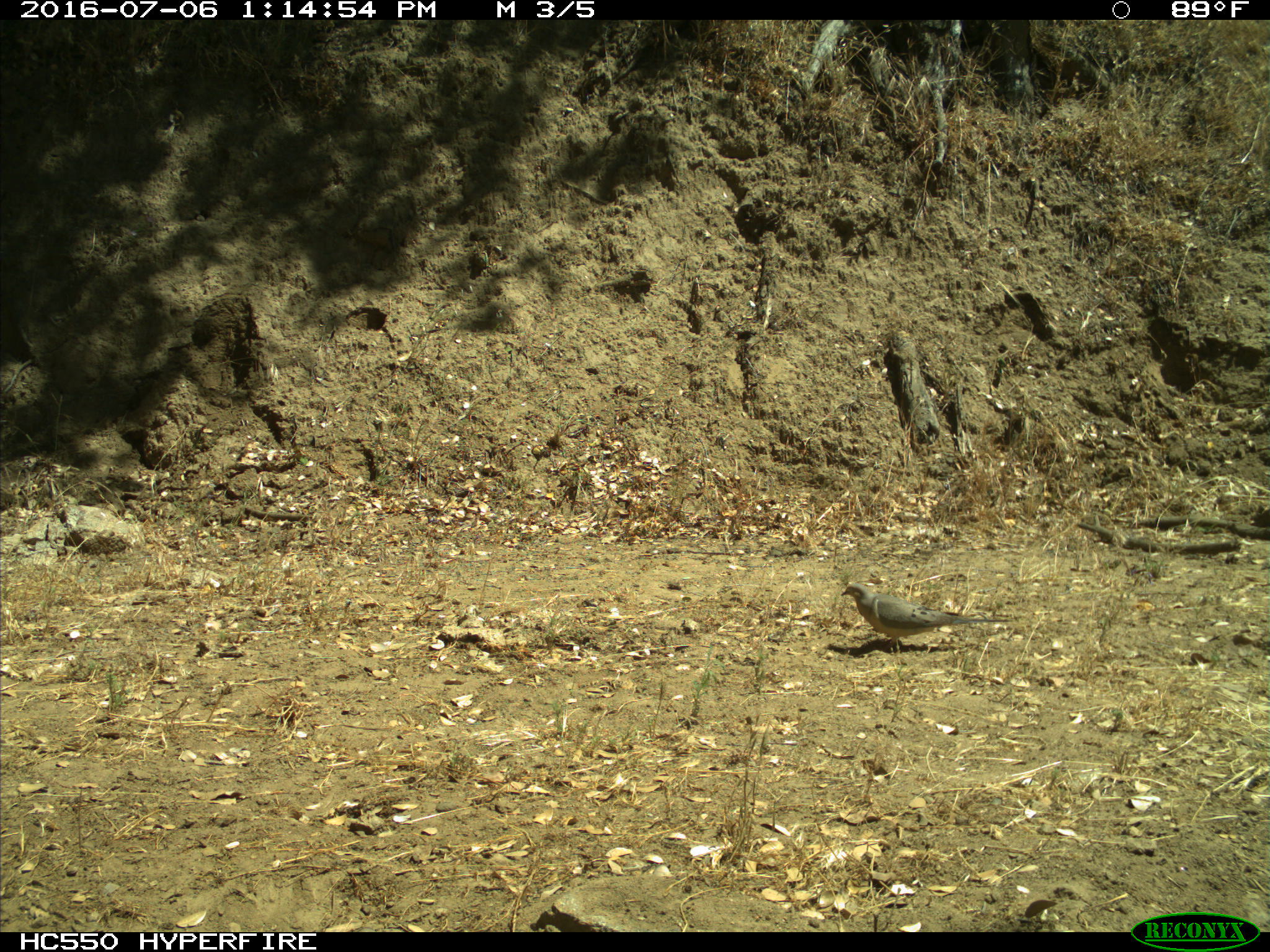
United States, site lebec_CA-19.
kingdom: Animalia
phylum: Chordata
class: Aves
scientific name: Aves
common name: birds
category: unidentified bird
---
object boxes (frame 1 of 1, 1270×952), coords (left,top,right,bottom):
animal: (840,583,1013,655)